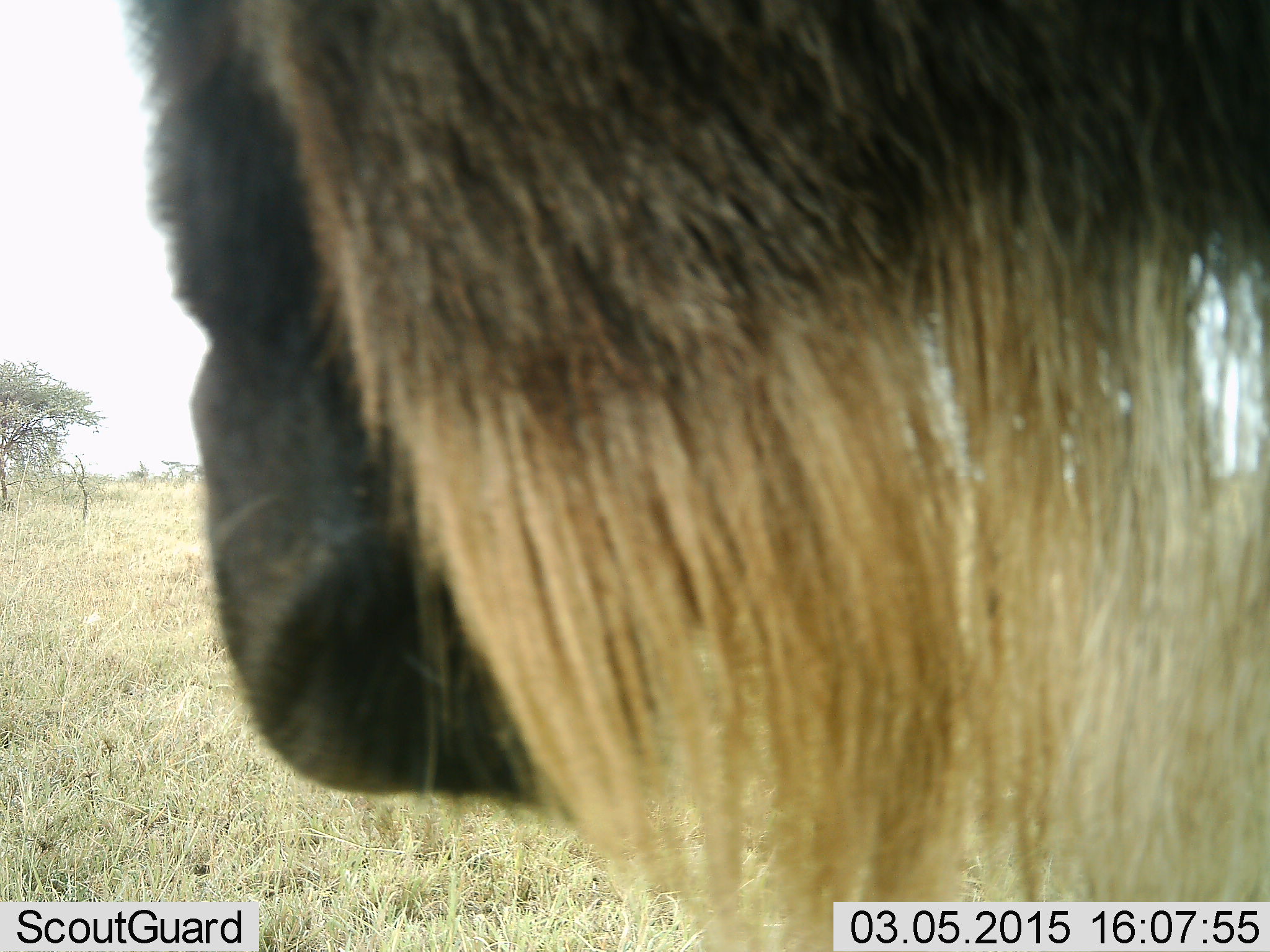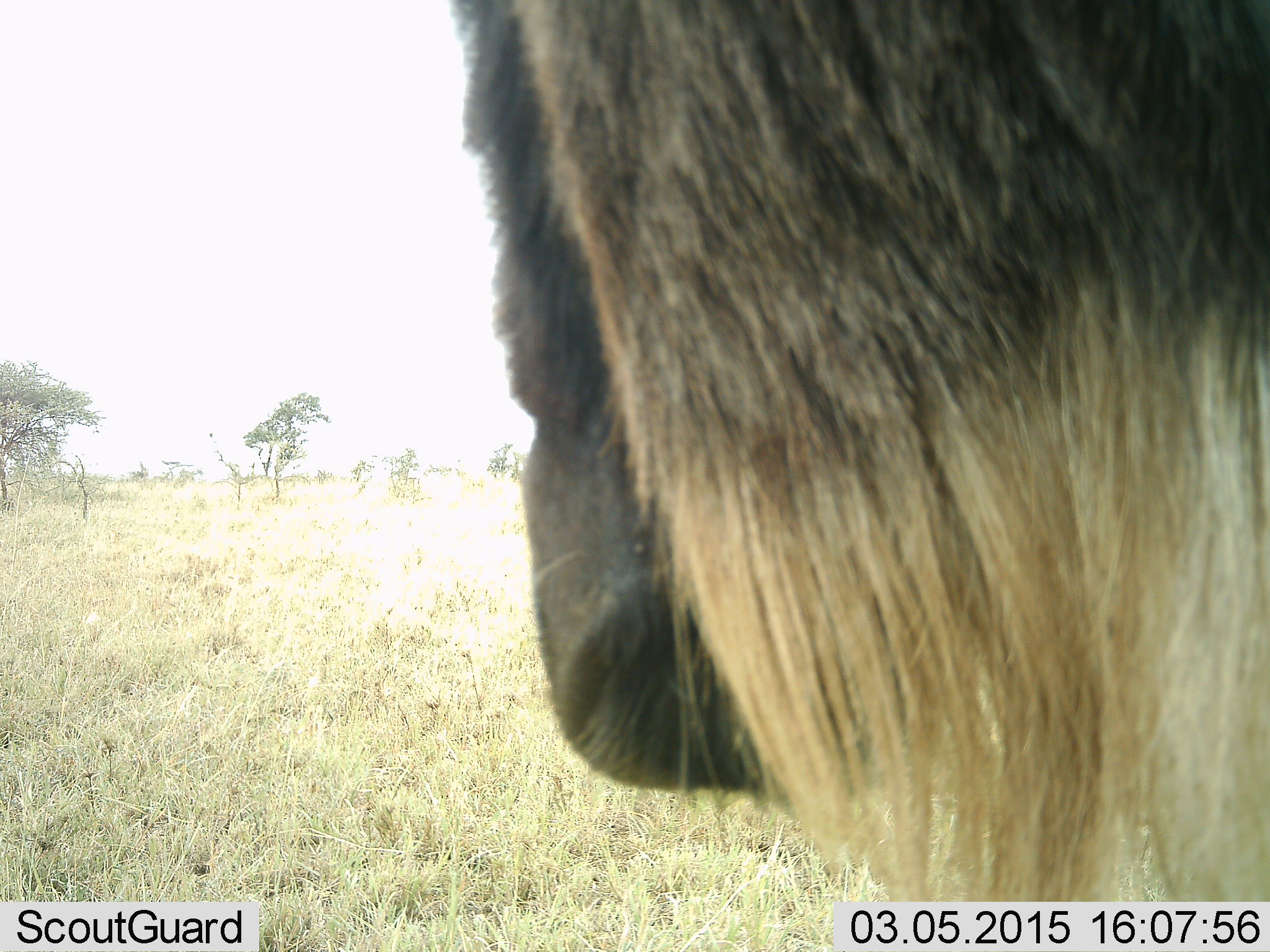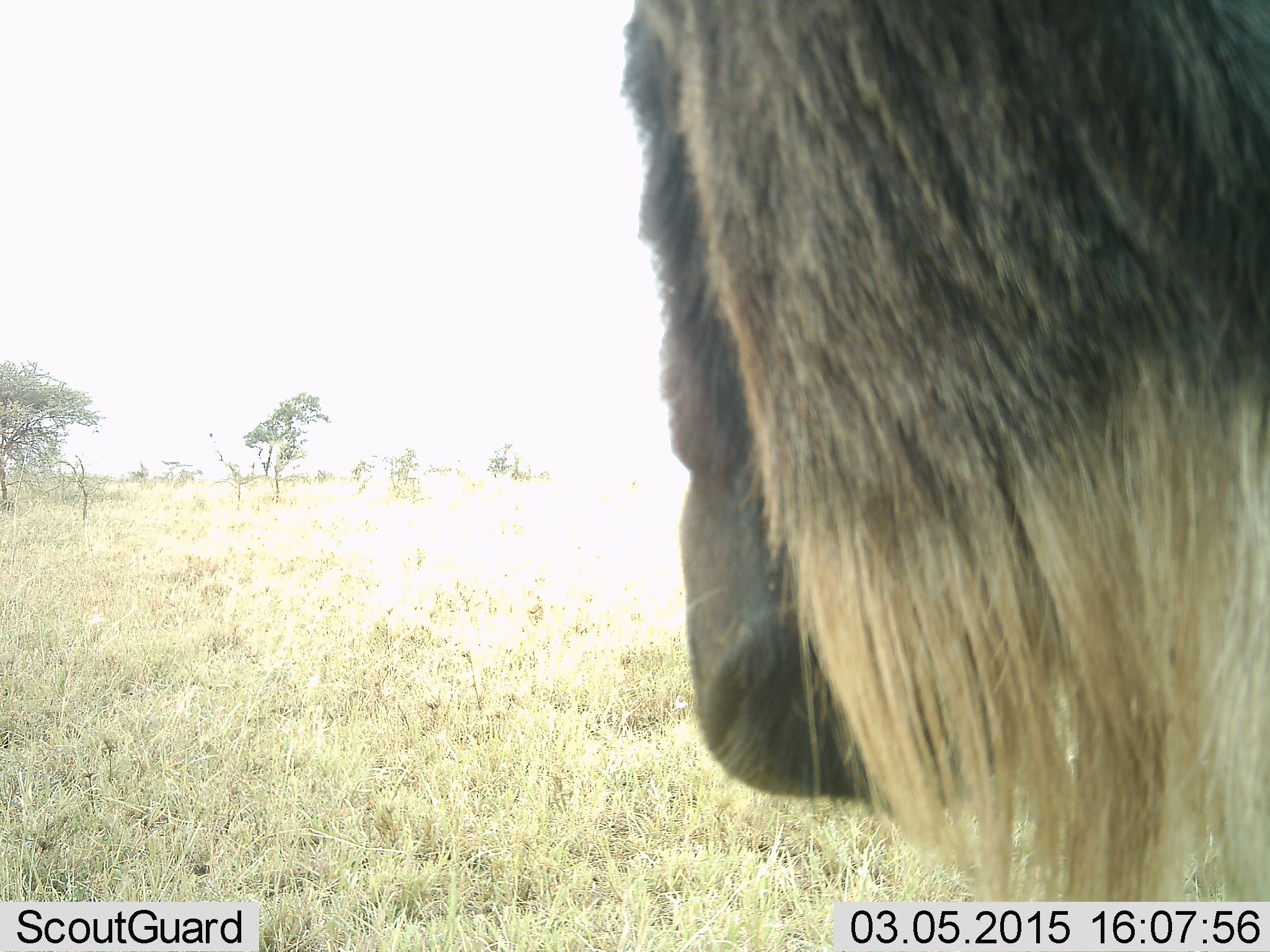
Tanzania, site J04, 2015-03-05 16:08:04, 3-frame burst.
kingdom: Animalia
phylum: Chordata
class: Mammalia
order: Artiodactyla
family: Bovidae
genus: Connochaetes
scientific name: Connochaetes taurinus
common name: blue wildebeest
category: wildebeest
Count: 1.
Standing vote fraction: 70%.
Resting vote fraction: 0%.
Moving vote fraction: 40%.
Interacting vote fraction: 0%.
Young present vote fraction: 0%.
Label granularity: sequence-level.